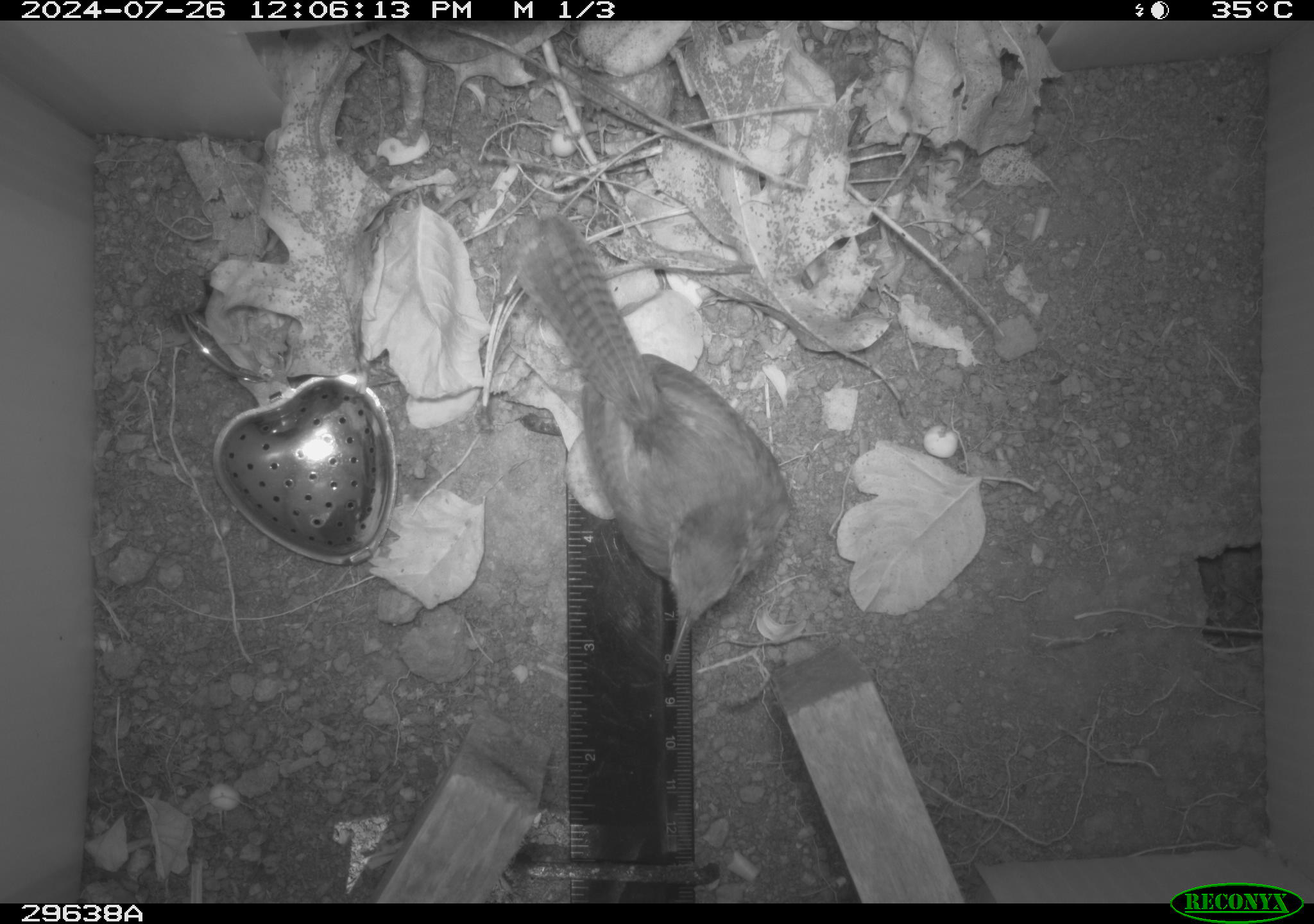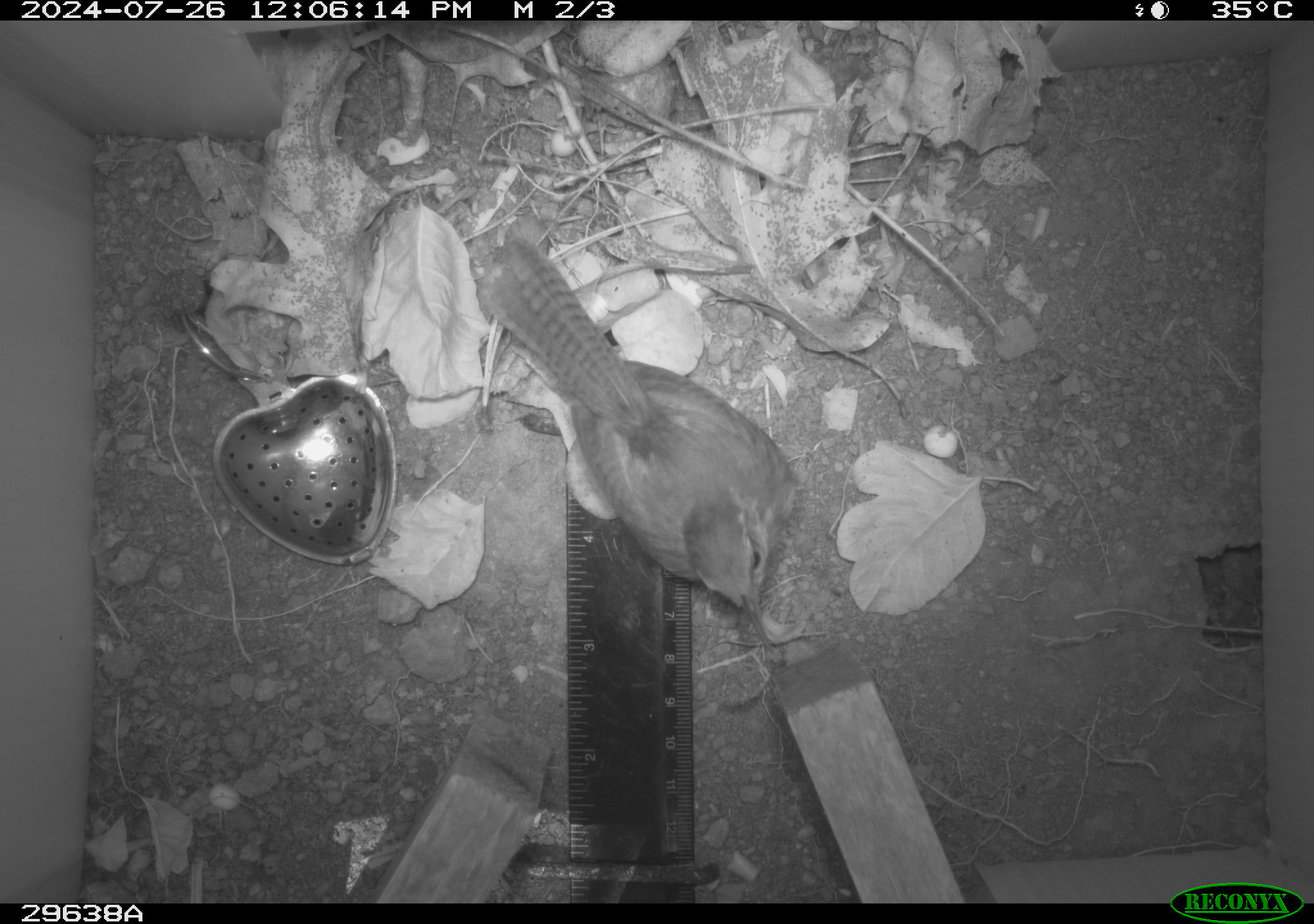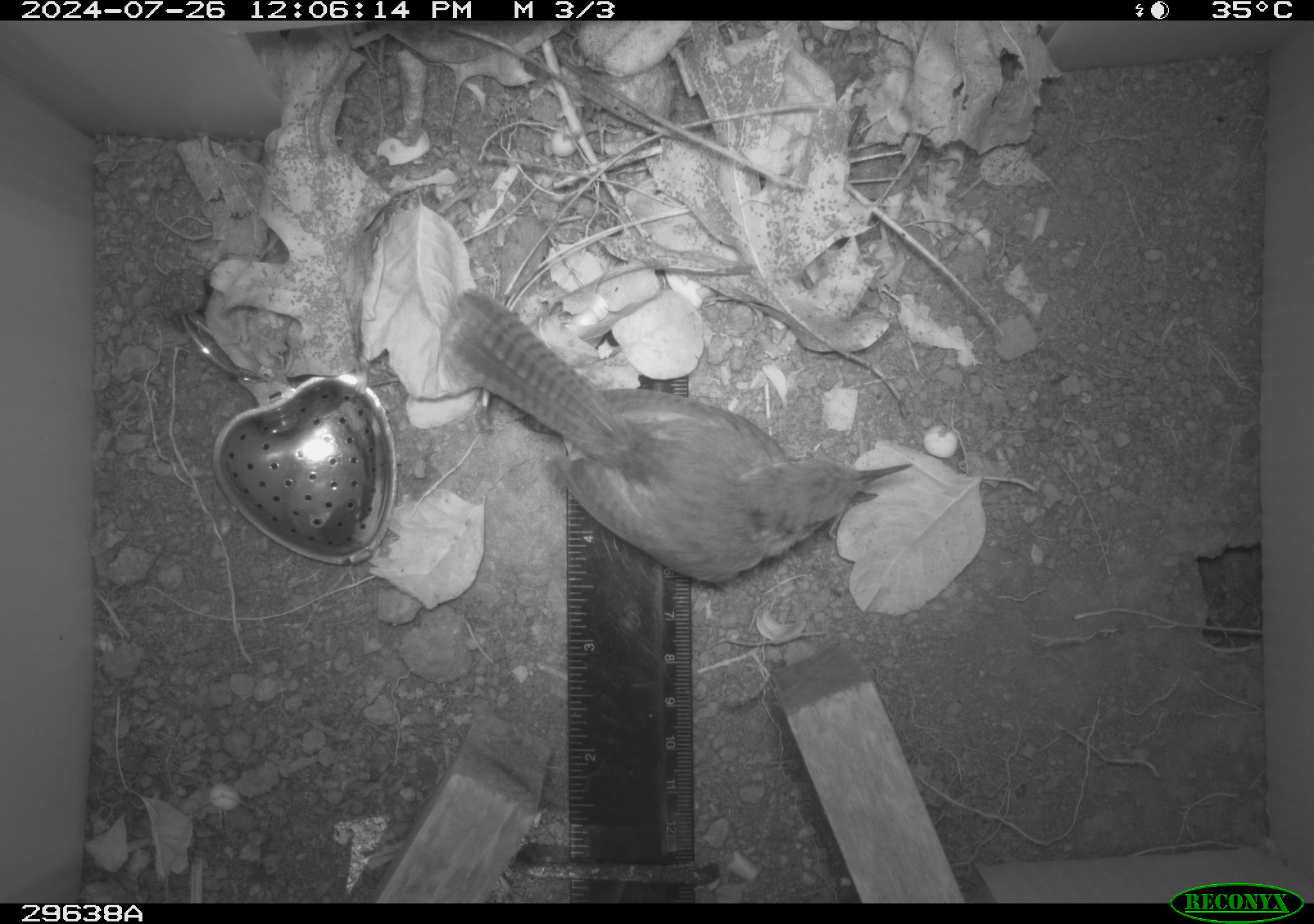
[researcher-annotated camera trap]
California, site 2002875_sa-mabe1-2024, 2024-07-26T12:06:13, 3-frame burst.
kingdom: Animalia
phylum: Chordata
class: Aves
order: Passeriformes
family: Troglodytidae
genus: Thryomanes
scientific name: Thryomanes bewickii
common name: bewick's wren